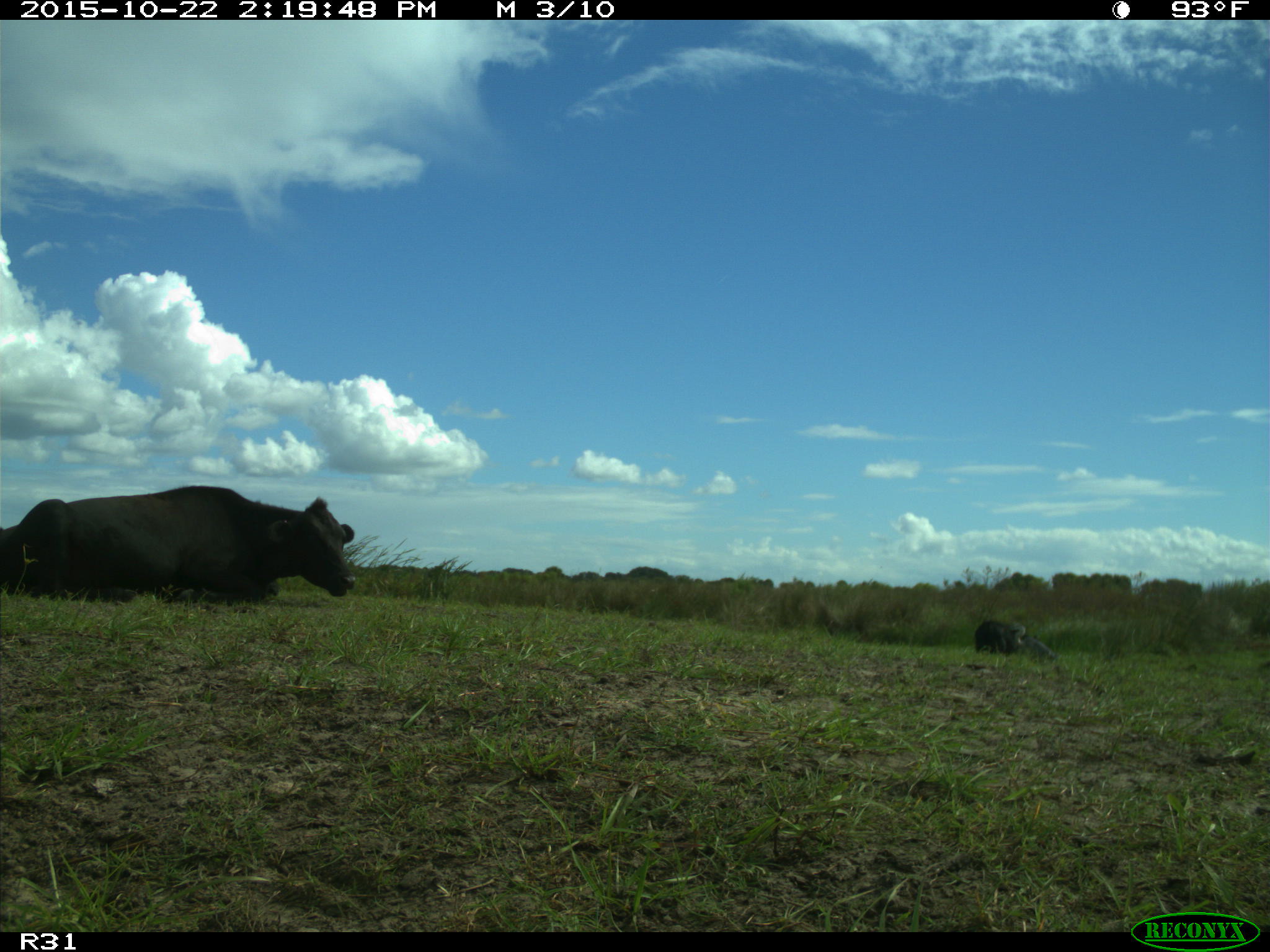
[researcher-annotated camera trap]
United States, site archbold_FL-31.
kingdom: Animalia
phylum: Chordata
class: Mammalia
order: Artiodactyla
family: Bovidae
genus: Bos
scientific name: Bos taurus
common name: domestic cow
Bos taurus (domestic cow).